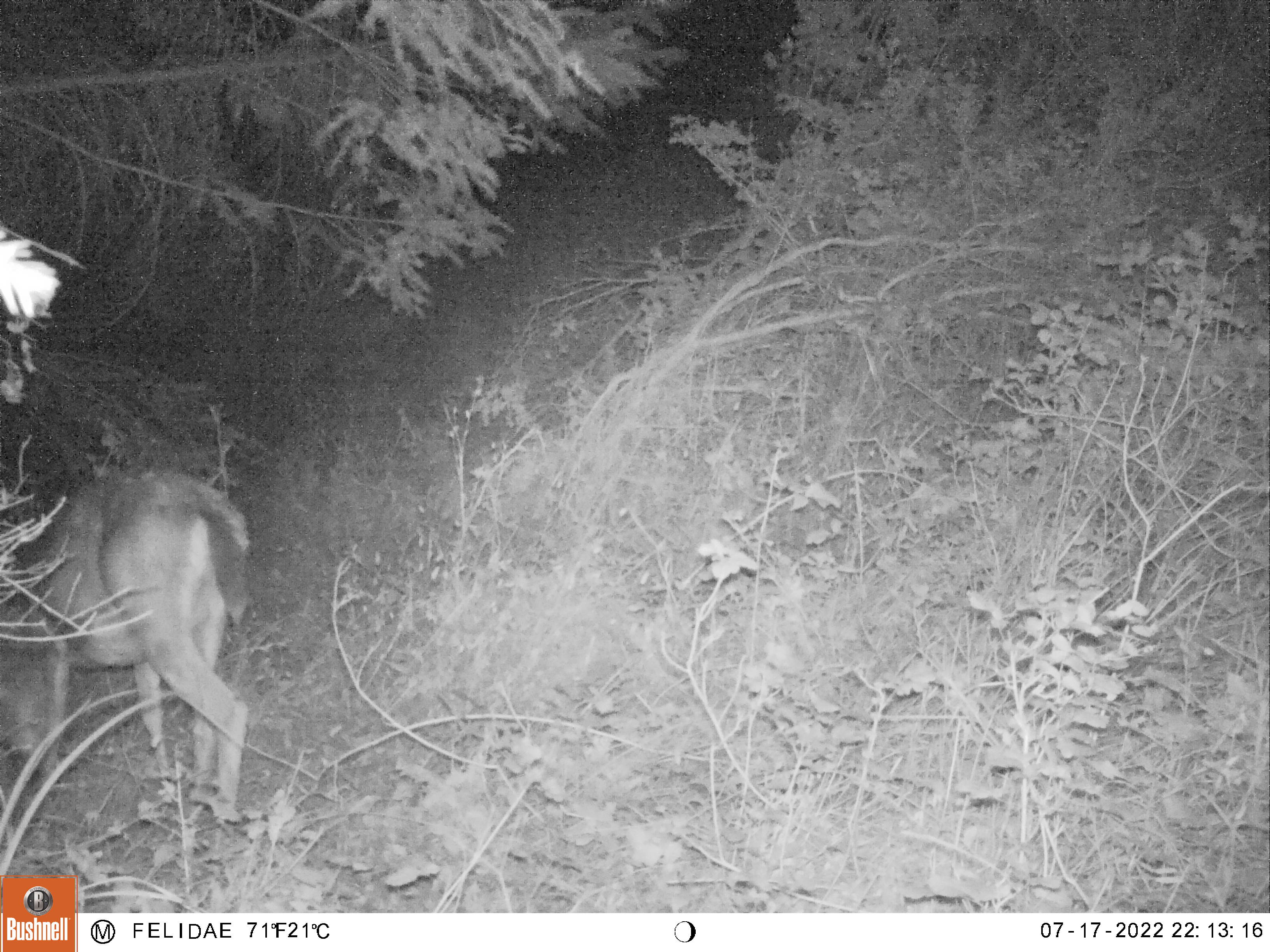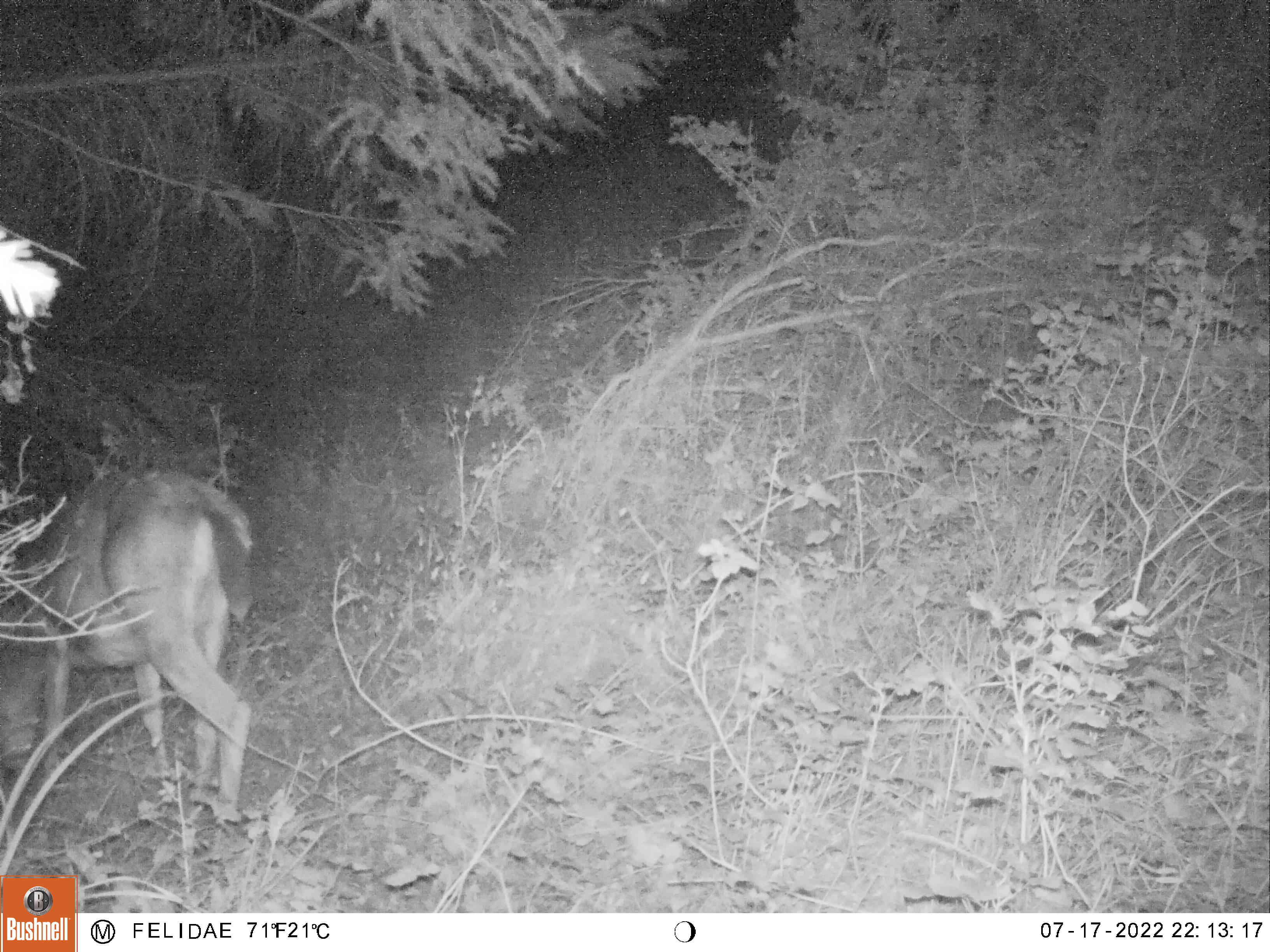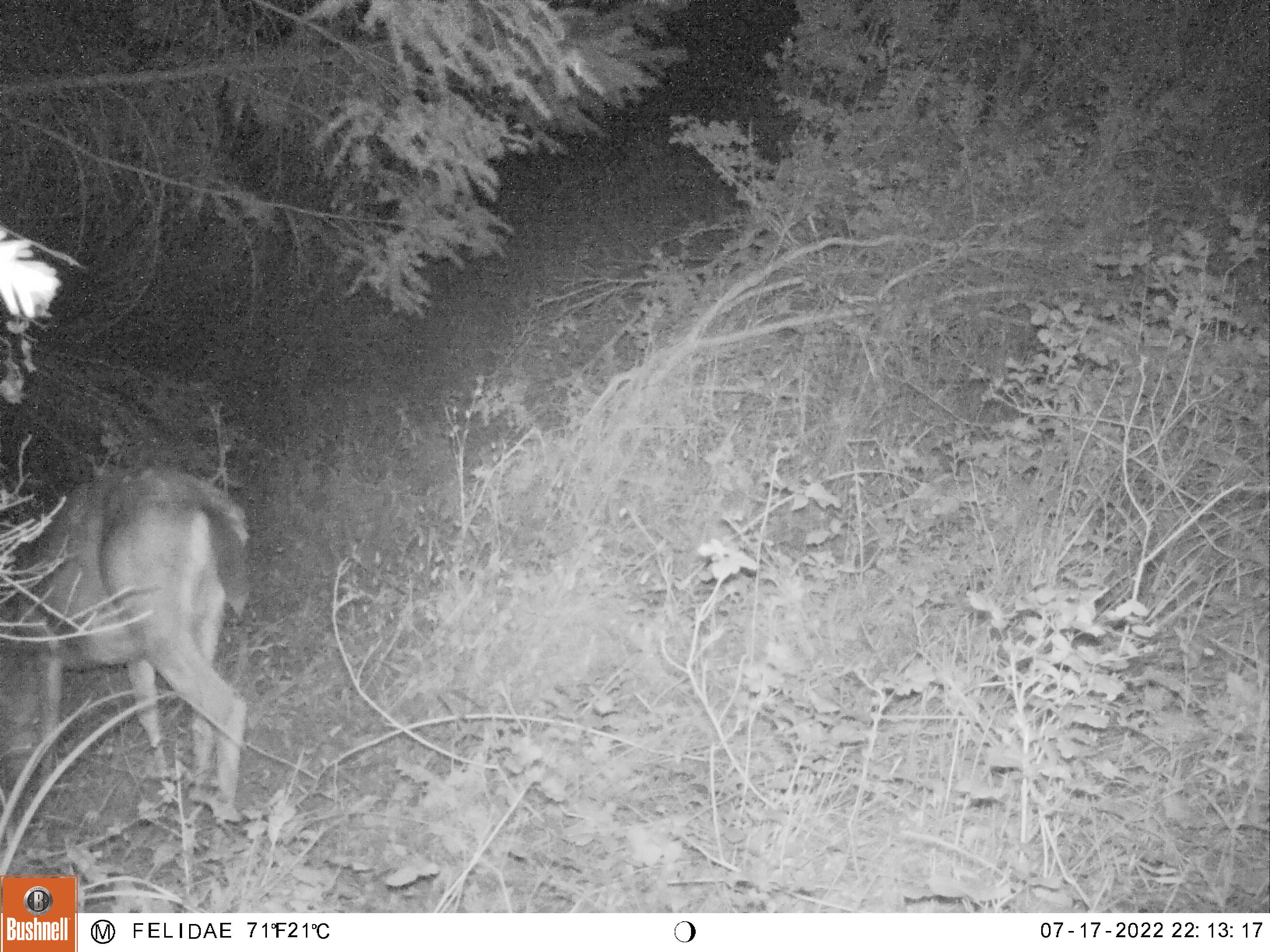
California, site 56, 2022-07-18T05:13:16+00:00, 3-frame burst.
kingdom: Animalia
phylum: Chordata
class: Mammalia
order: Artiodactyla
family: Cervidae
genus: Odocoileus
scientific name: Odocoileus hemionus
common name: mule deer